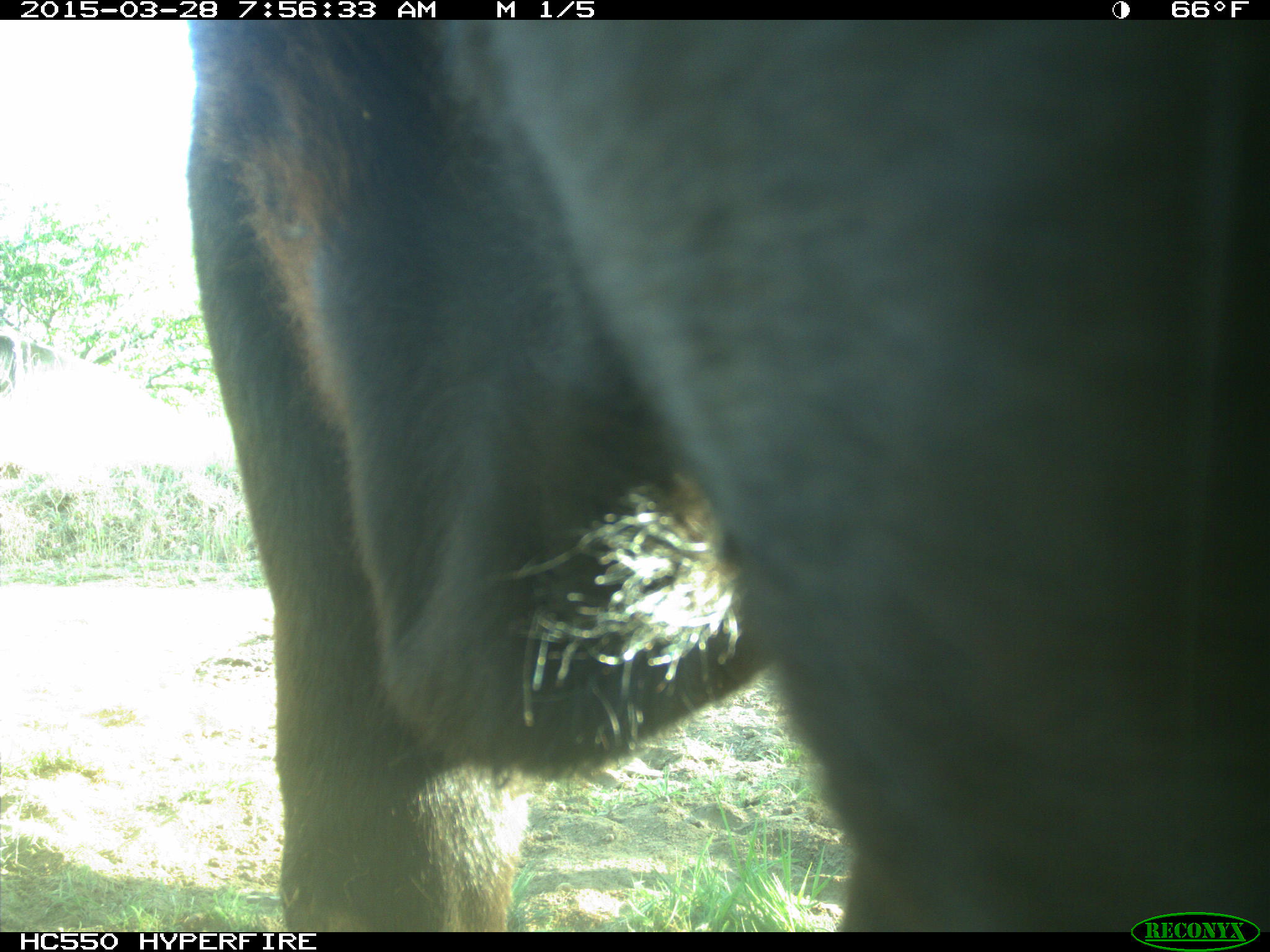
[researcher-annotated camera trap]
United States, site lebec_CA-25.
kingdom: Animalia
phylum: Chordata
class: Mammalia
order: Artiodactyla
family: Bovidae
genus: Bos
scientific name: Bos taurus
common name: domestic cow